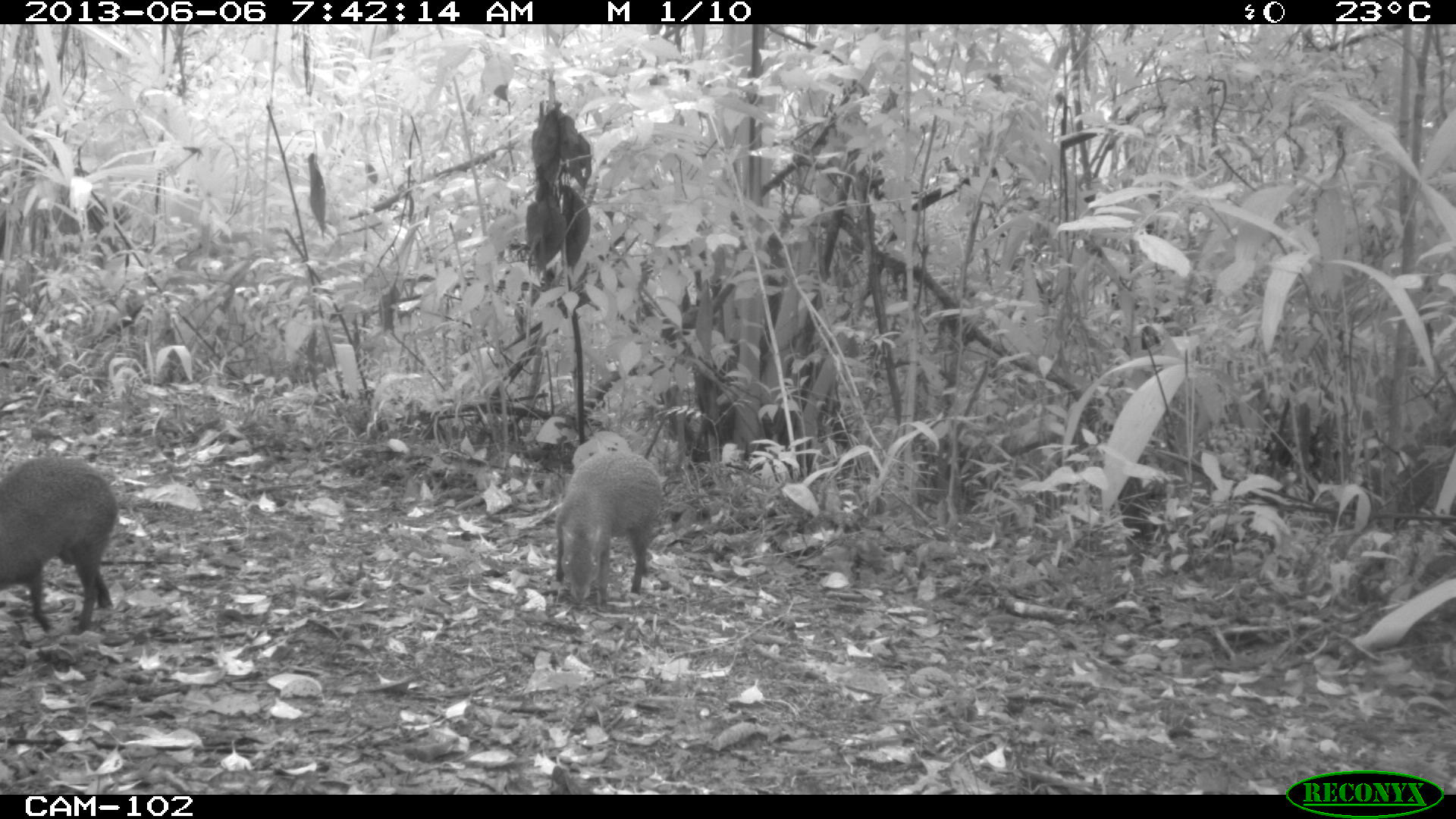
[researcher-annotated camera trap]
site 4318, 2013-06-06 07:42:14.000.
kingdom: Animalia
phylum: Chordata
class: Mammalia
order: Rodentia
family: Dasyproctidae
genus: Dasyprocta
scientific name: Dasyprocta punctata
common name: central american agouti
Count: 2.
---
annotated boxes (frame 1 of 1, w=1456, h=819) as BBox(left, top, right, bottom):
dasyprocta punctata: BBox(0, 455, 118, 635); BBox(554, 450, 665, 605)